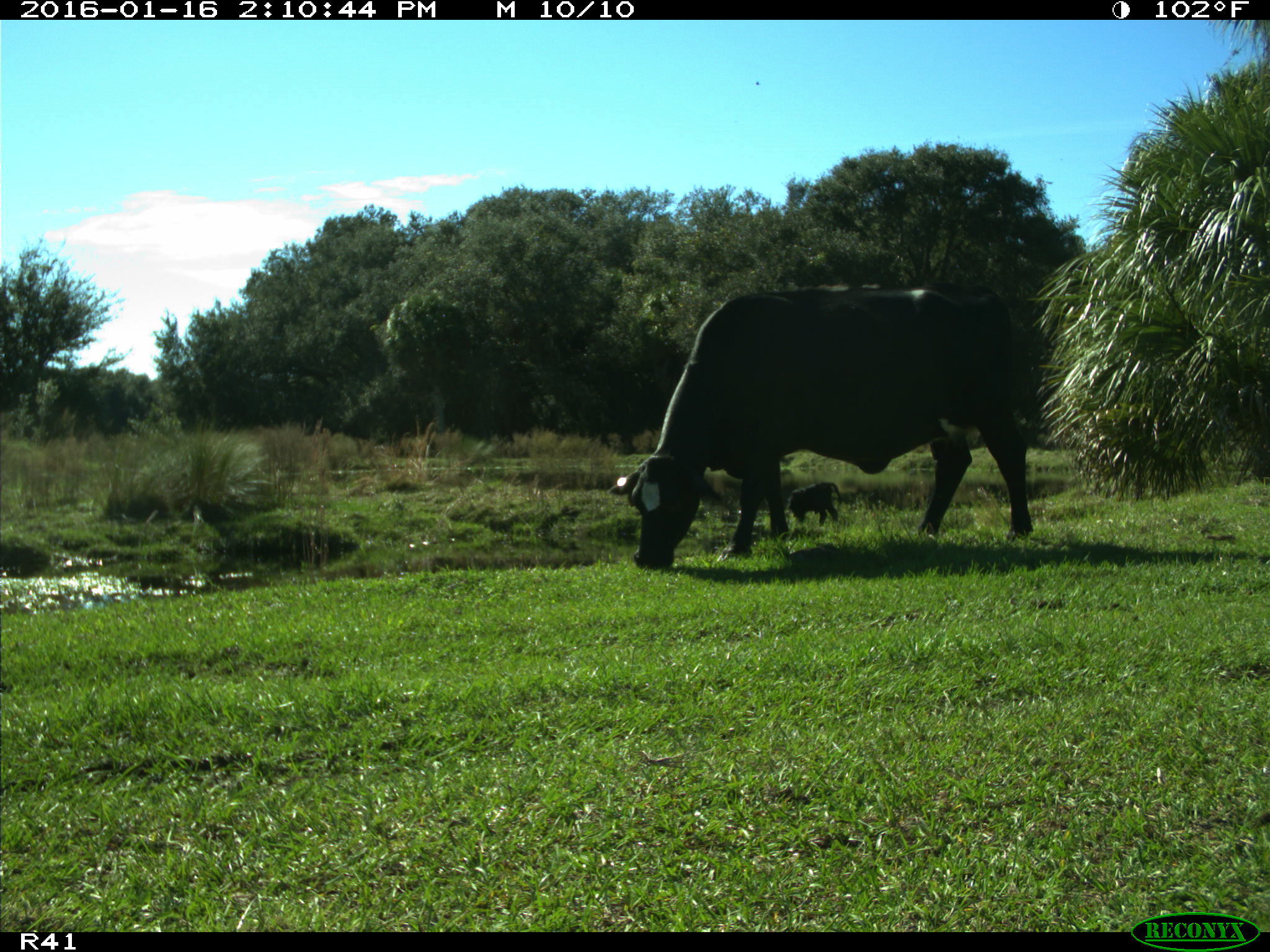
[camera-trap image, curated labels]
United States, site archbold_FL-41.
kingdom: Animalia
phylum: Chordata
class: Mammalia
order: Artiodactyla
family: Bovidae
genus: Bos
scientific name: Bos taurus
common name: domestic cow